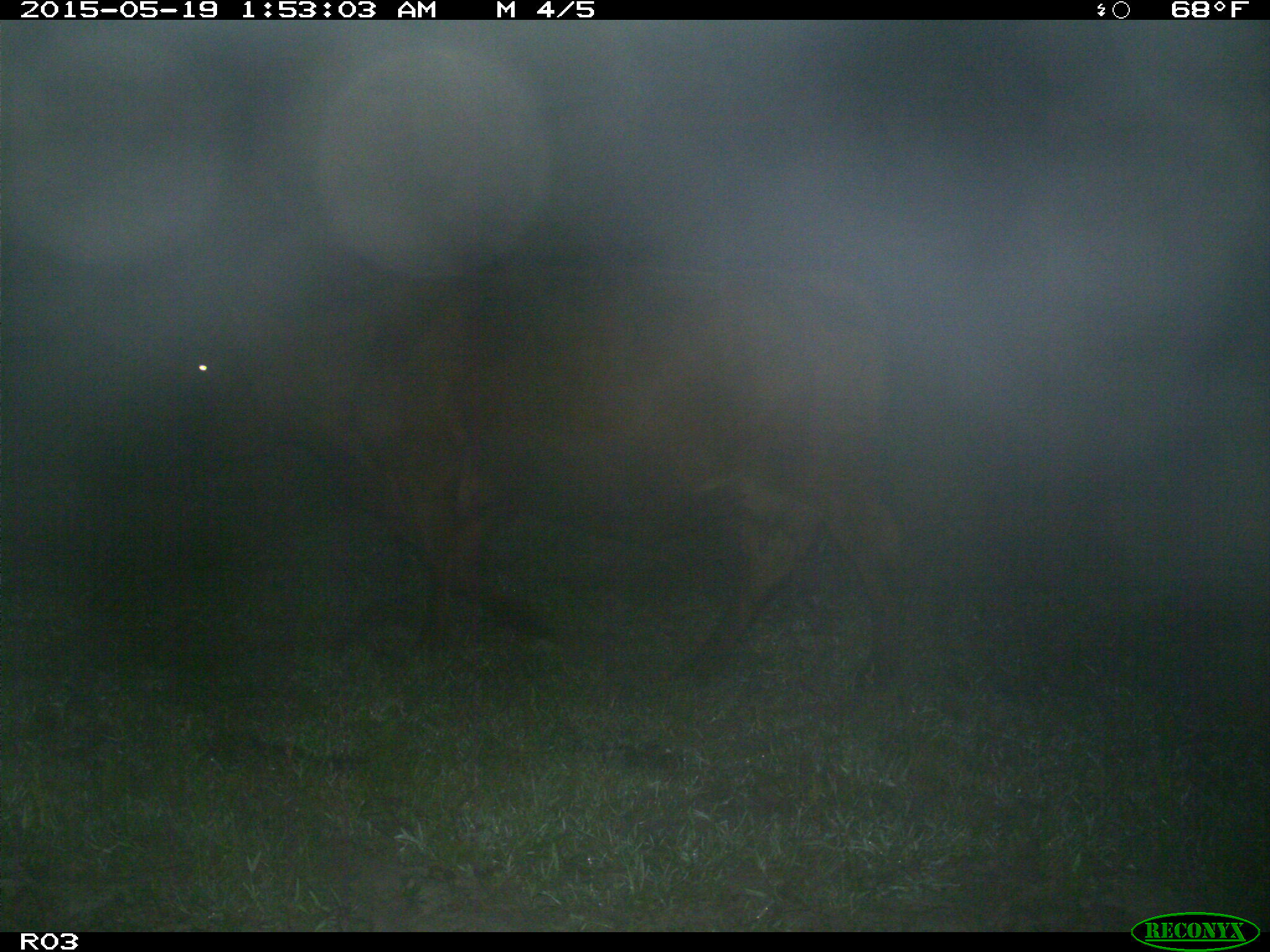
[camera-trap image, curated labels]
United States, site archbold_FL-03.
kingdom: Animalia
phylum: Chordata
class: Mammalia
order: Artiodactyla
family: Bovidae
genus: Bos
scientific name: Bos taurus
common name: domestic cow